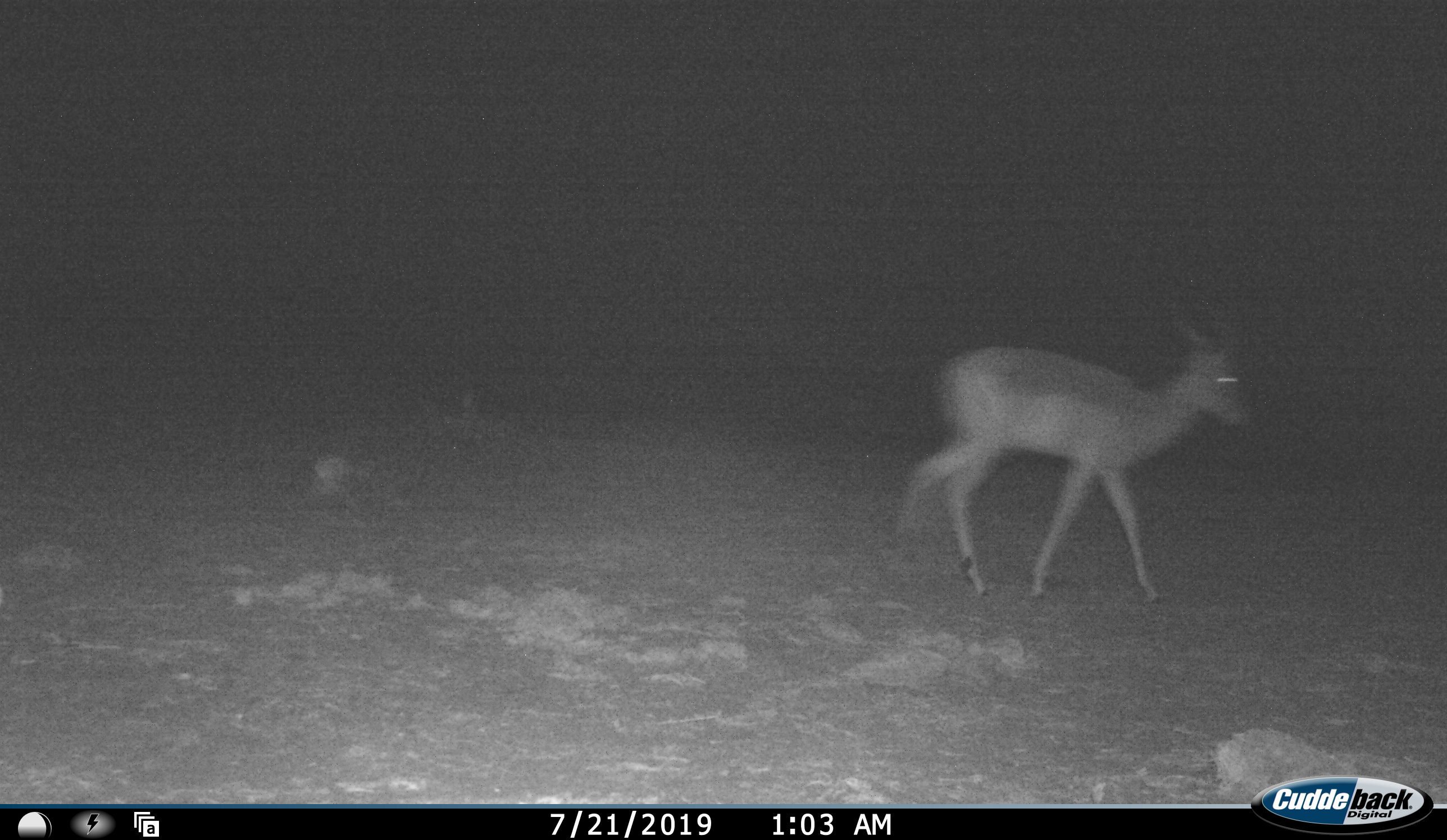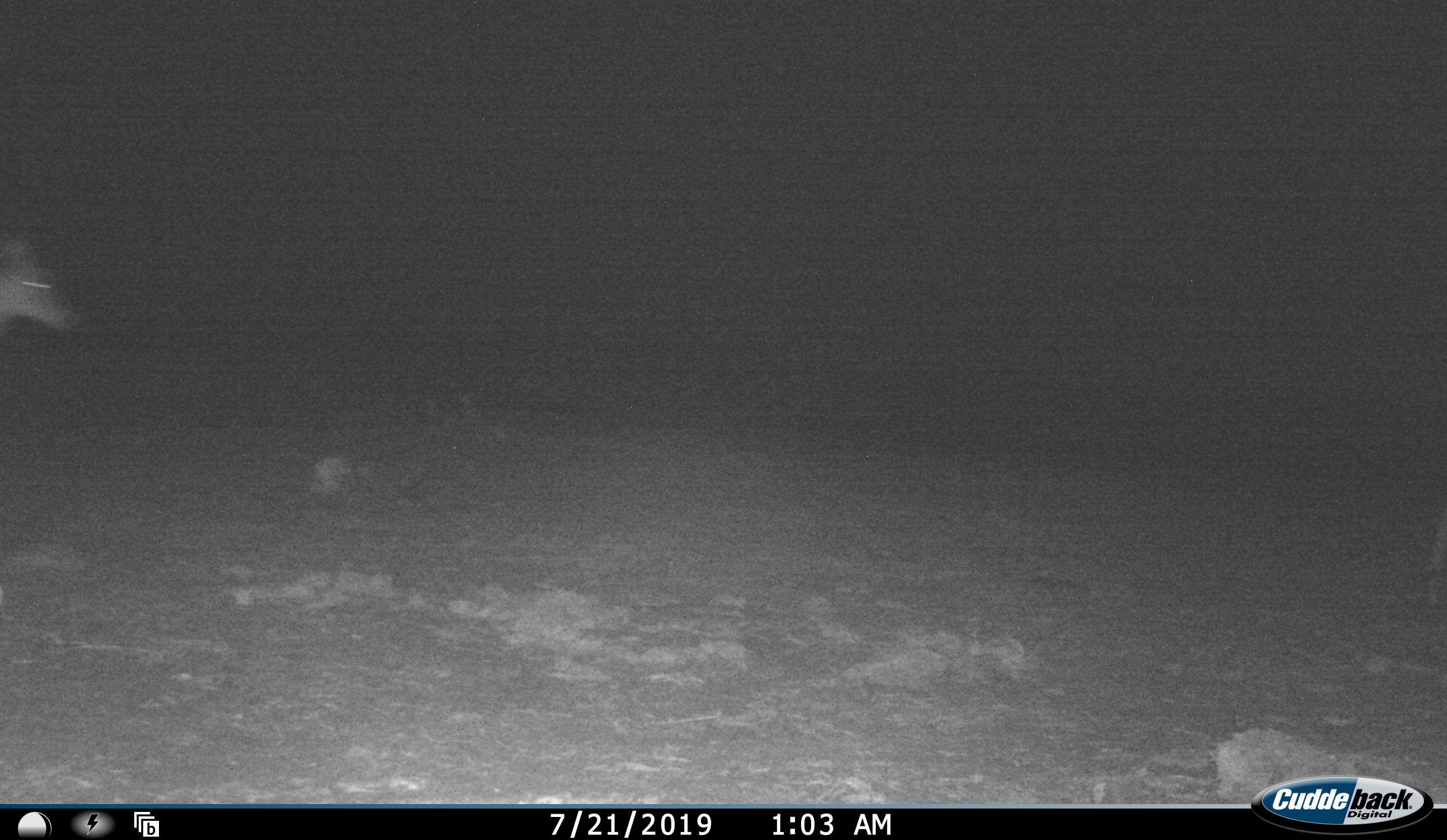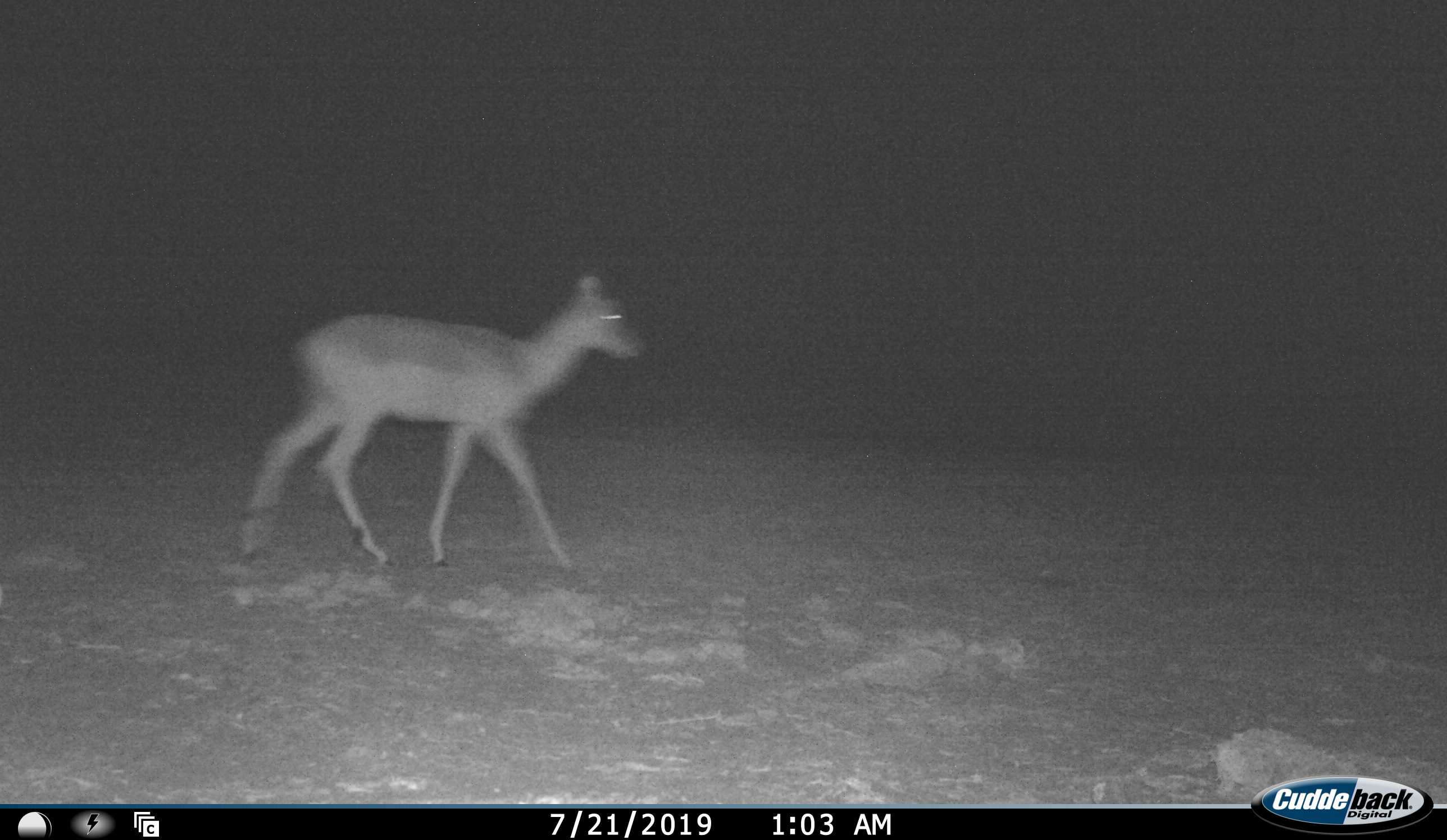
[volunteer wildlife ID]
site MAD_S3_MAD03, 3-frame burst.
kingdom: Animalia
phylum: Chordata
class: Mammalia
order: Artiodactyla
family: Bovidae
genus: Aepyceros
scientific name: Aepyceros melampus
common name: impala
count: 2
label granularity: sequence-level